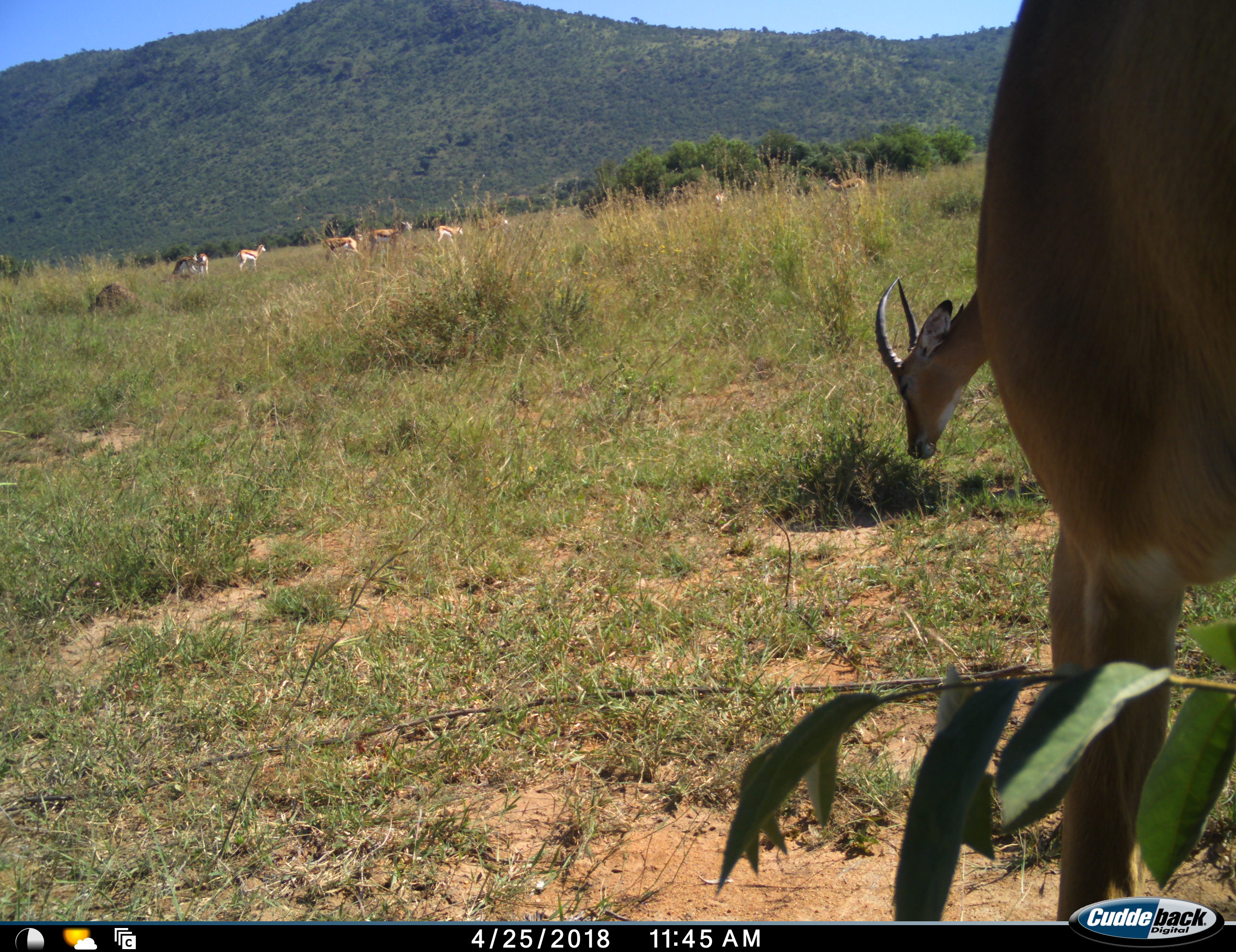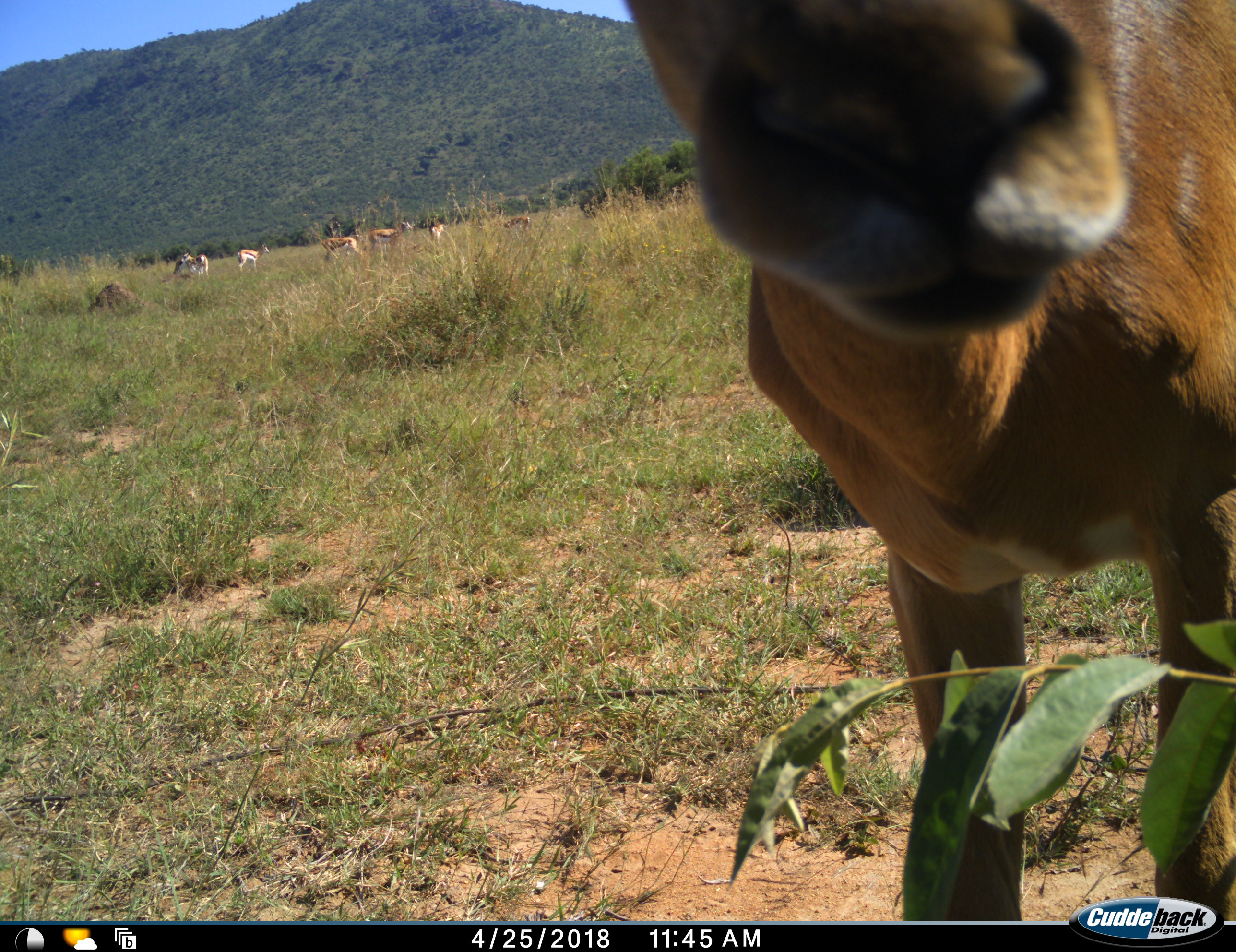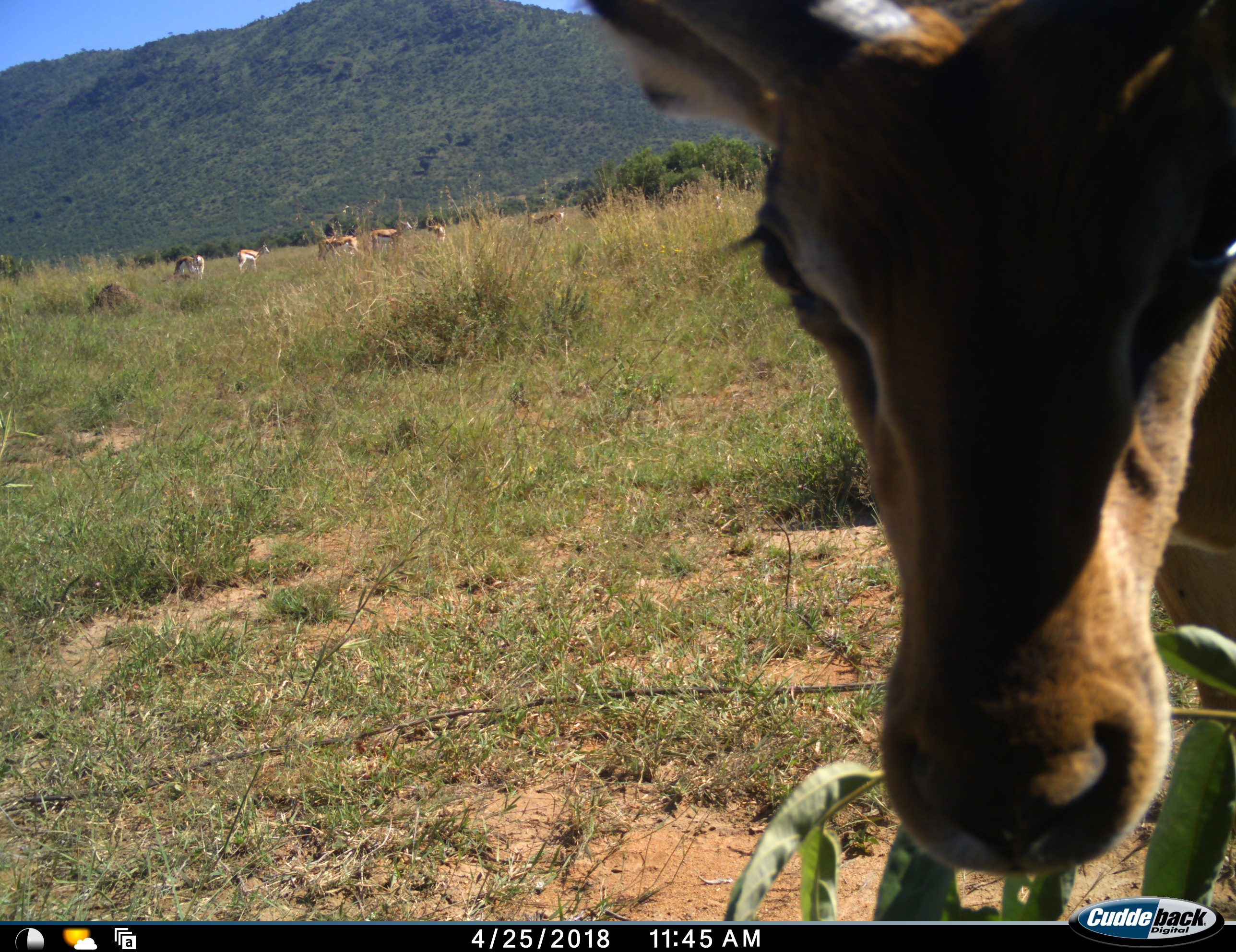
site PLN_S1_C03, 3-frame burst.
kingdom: Animalia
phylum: Chordata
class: Mammalia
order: Artiodactyla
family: Bovidae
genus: Aepyceros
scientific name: Aepyceros melampus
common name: impala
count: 2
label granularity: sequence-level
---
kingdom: Animalia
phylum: Chordata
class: Mammalia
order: Artiodactyla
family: Bovidae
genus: Antidorcas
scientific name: Antidorcas marsupialis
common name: springbok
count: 9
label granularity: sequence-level